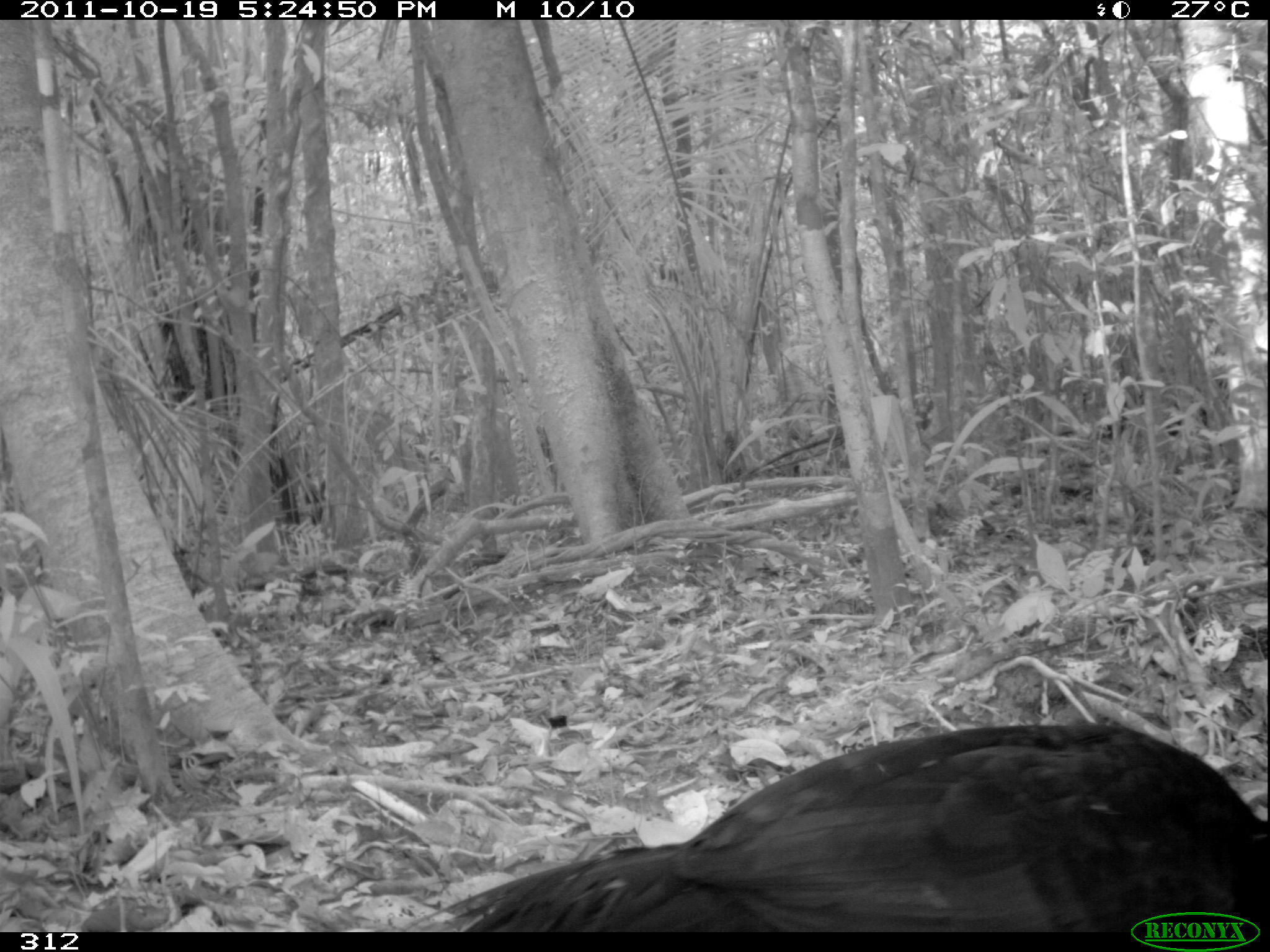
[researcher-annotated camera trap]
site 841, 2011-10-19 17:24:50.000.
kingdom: Animalia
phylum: Chordata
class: Aves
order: Galliformes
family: Cracidae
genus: Mitu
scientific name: Mitu tuberosum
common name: razor-billed curassow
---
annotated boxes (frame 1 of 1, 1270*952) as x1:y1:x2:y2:
mitu tuberosum: 406:717:1267:930